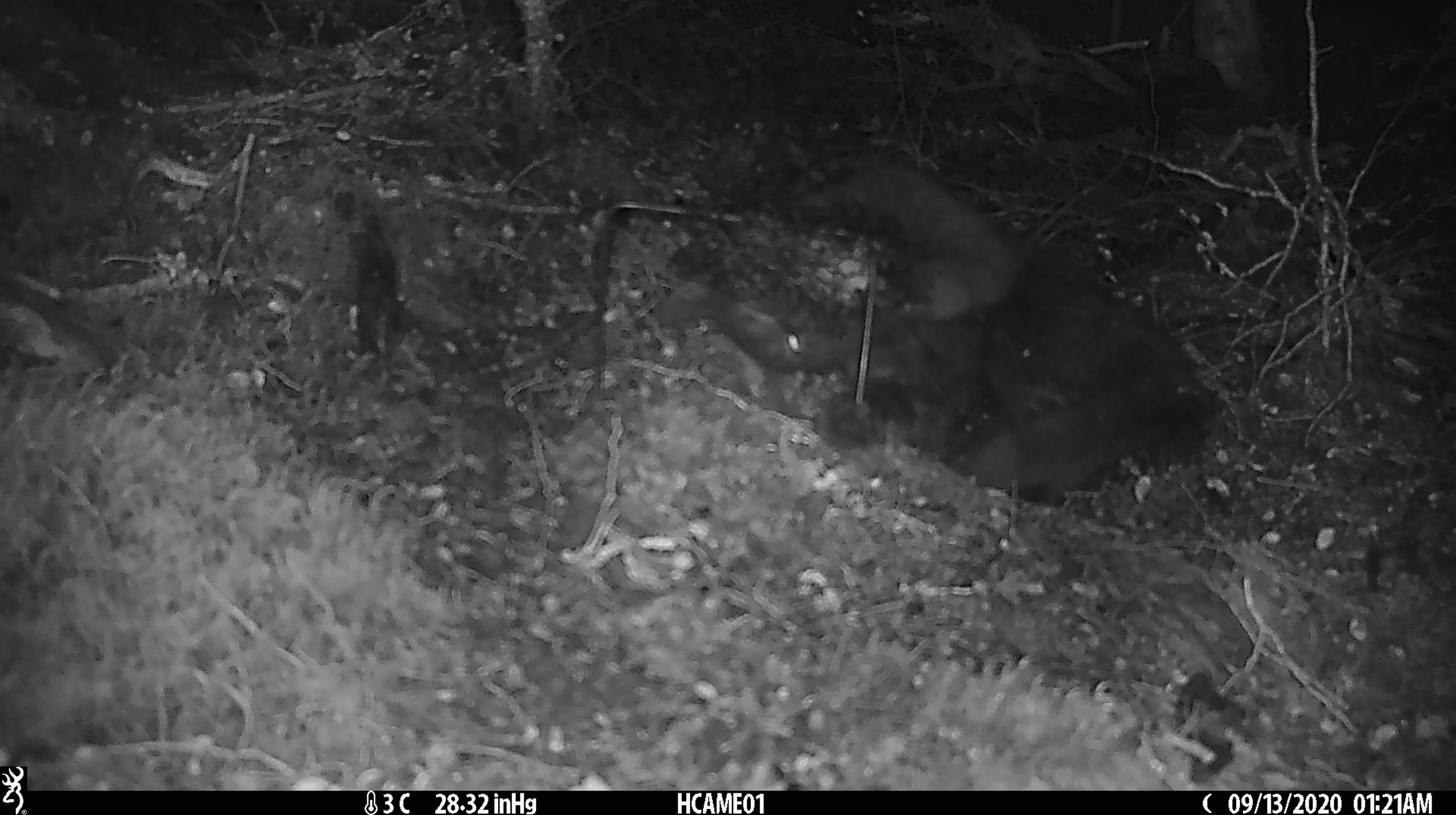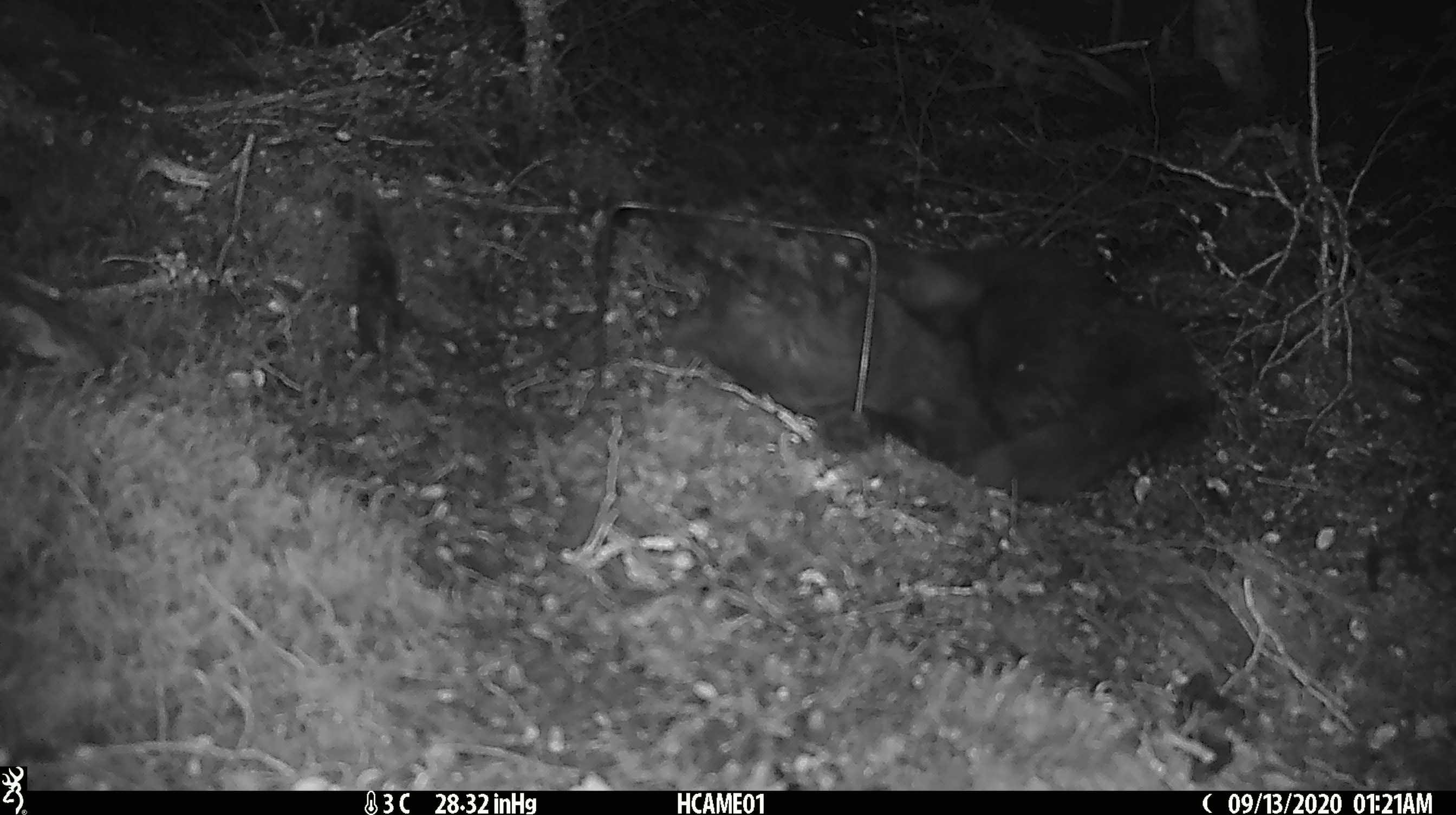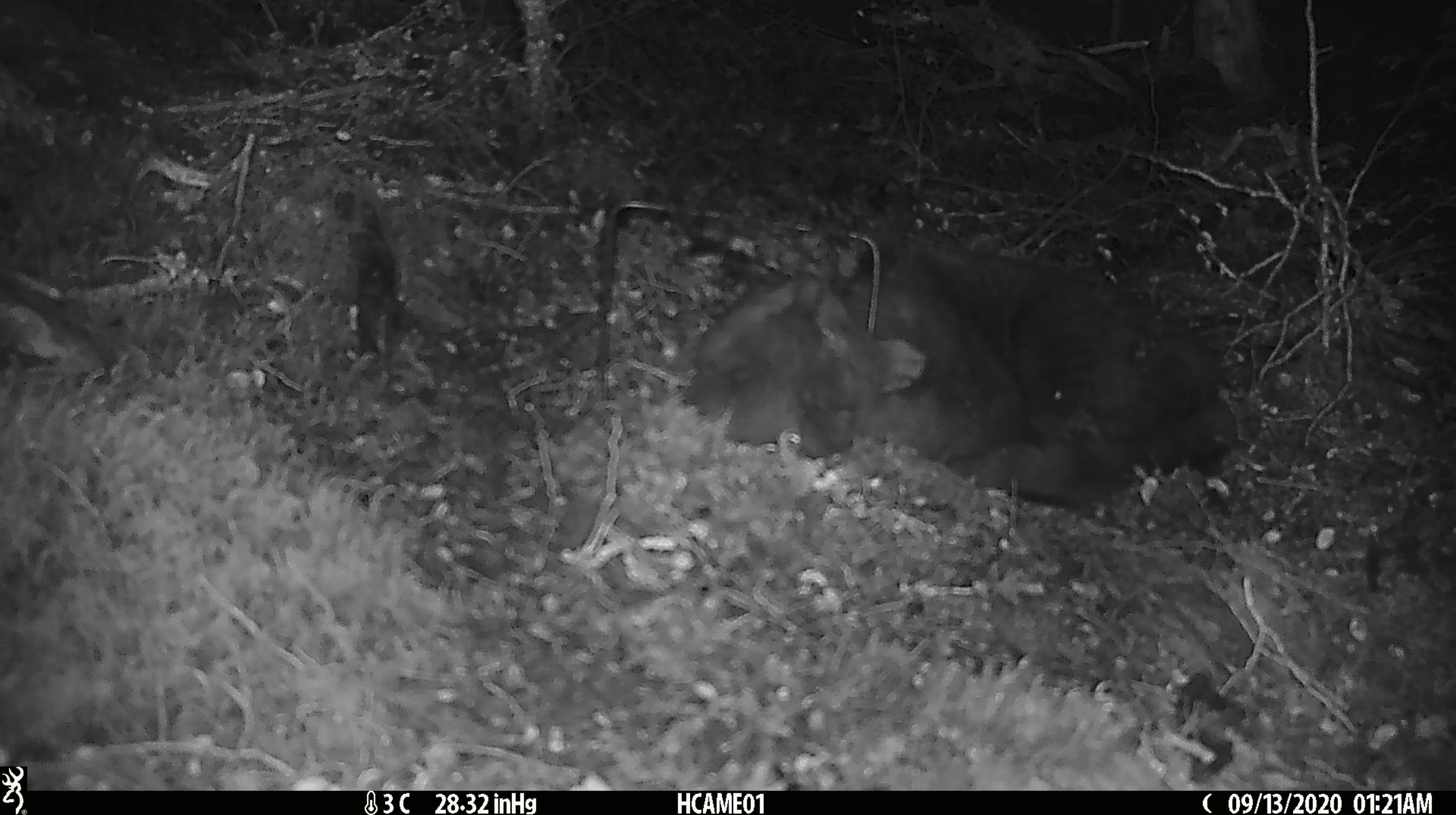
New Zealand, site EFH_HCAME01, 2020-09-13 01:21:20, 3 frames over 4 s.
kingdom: Animalia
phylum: Chordata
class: Mammalia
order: Carnivora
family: Felidae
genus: Felis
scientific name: Felis catus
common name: domestic cat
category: cat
Cat (domestic cat) (Felis catus).